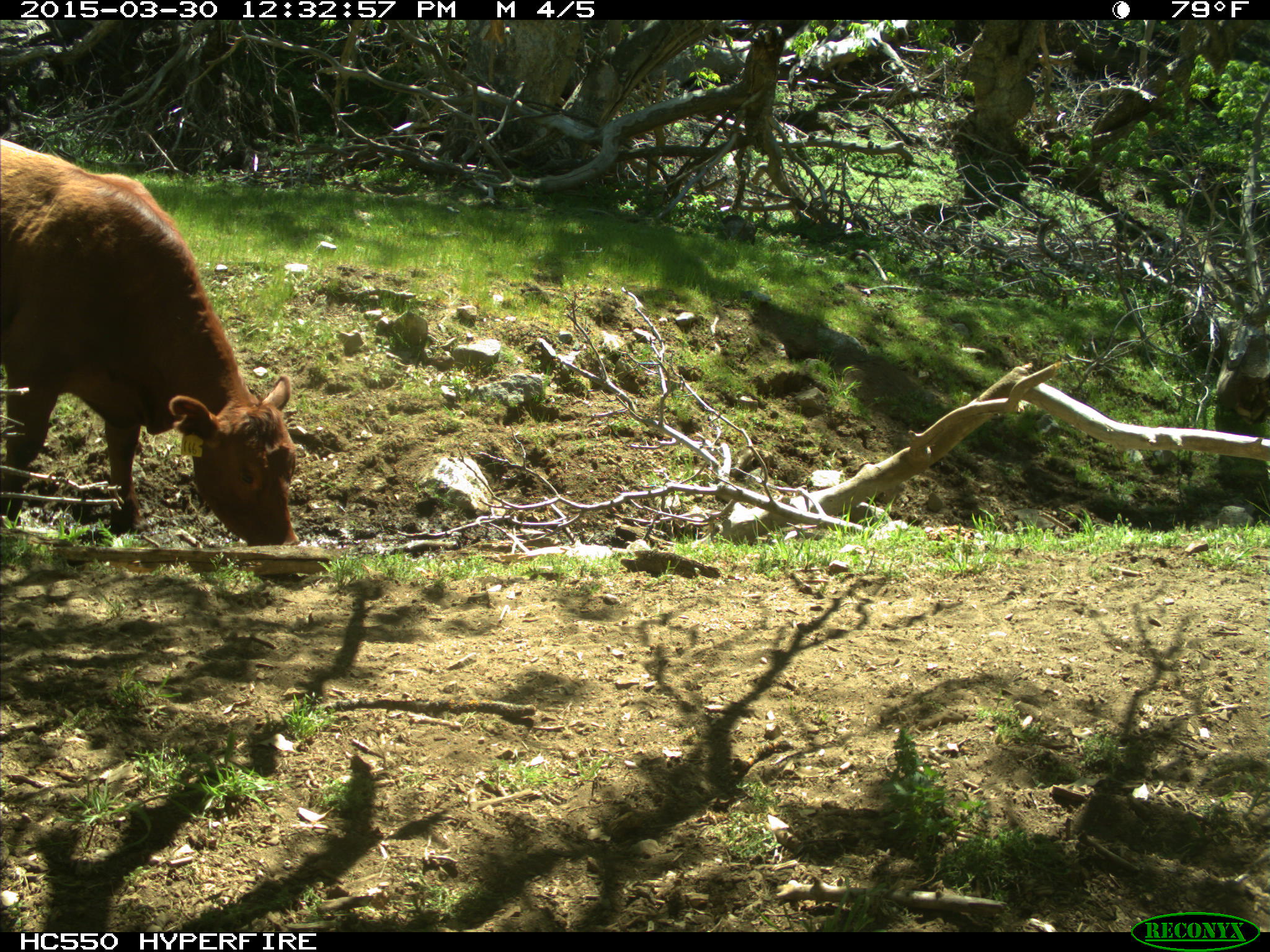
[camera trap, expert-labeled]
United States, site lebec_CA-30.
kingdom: Animalia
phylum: Chordata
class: Mammalia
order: Artiodactyla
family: Bovidae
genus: Bos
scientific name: Bos taurus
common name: domestic cow